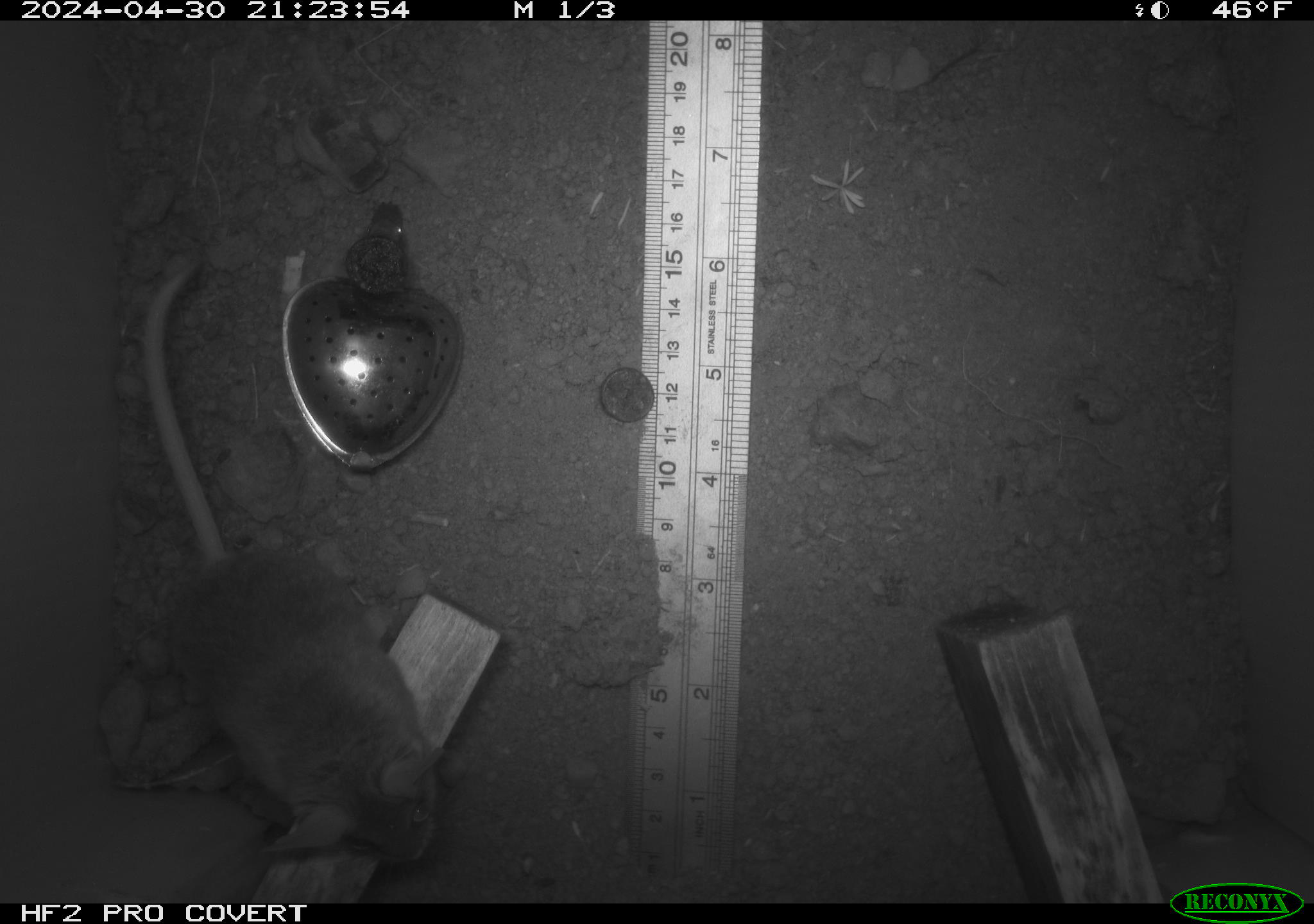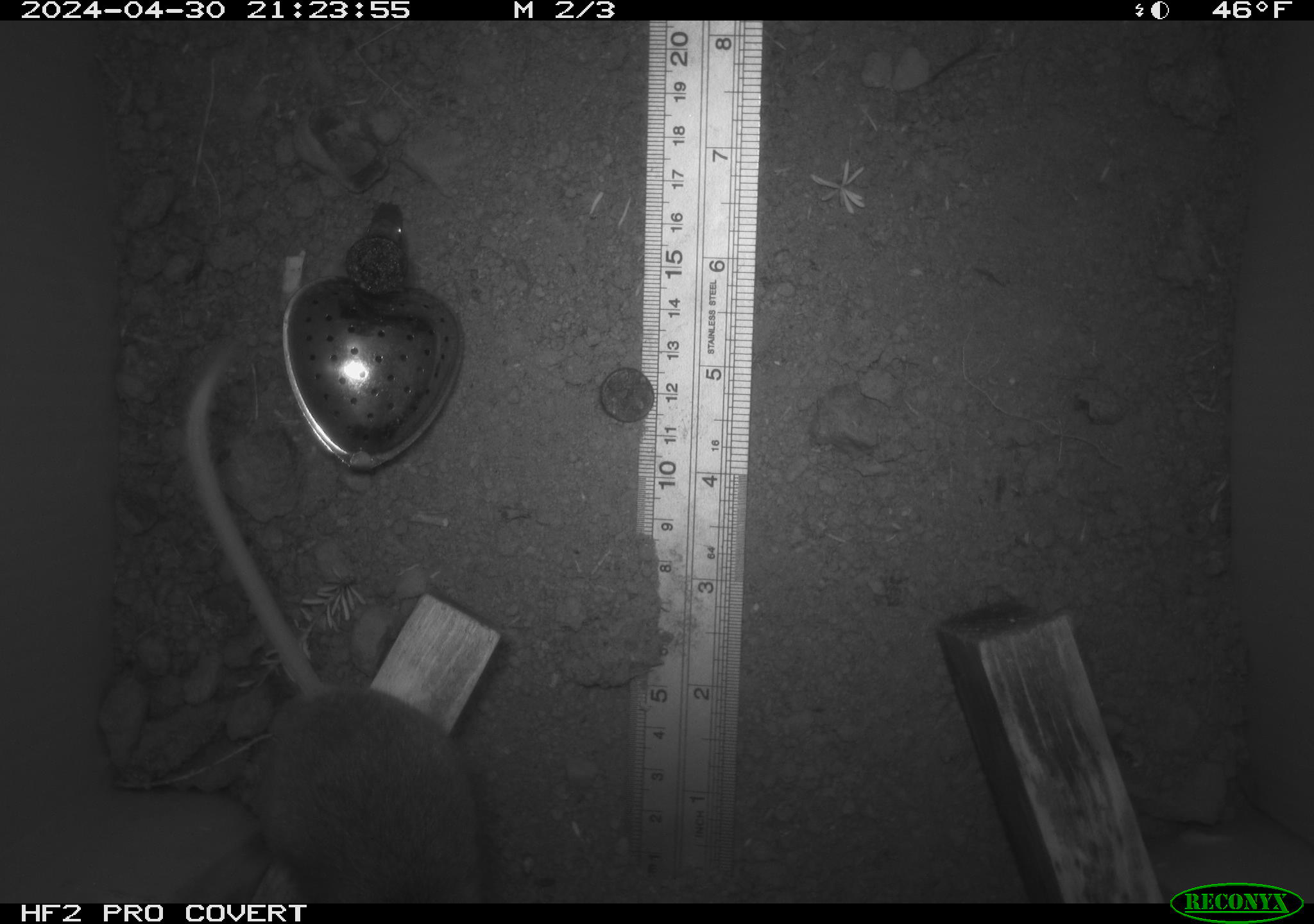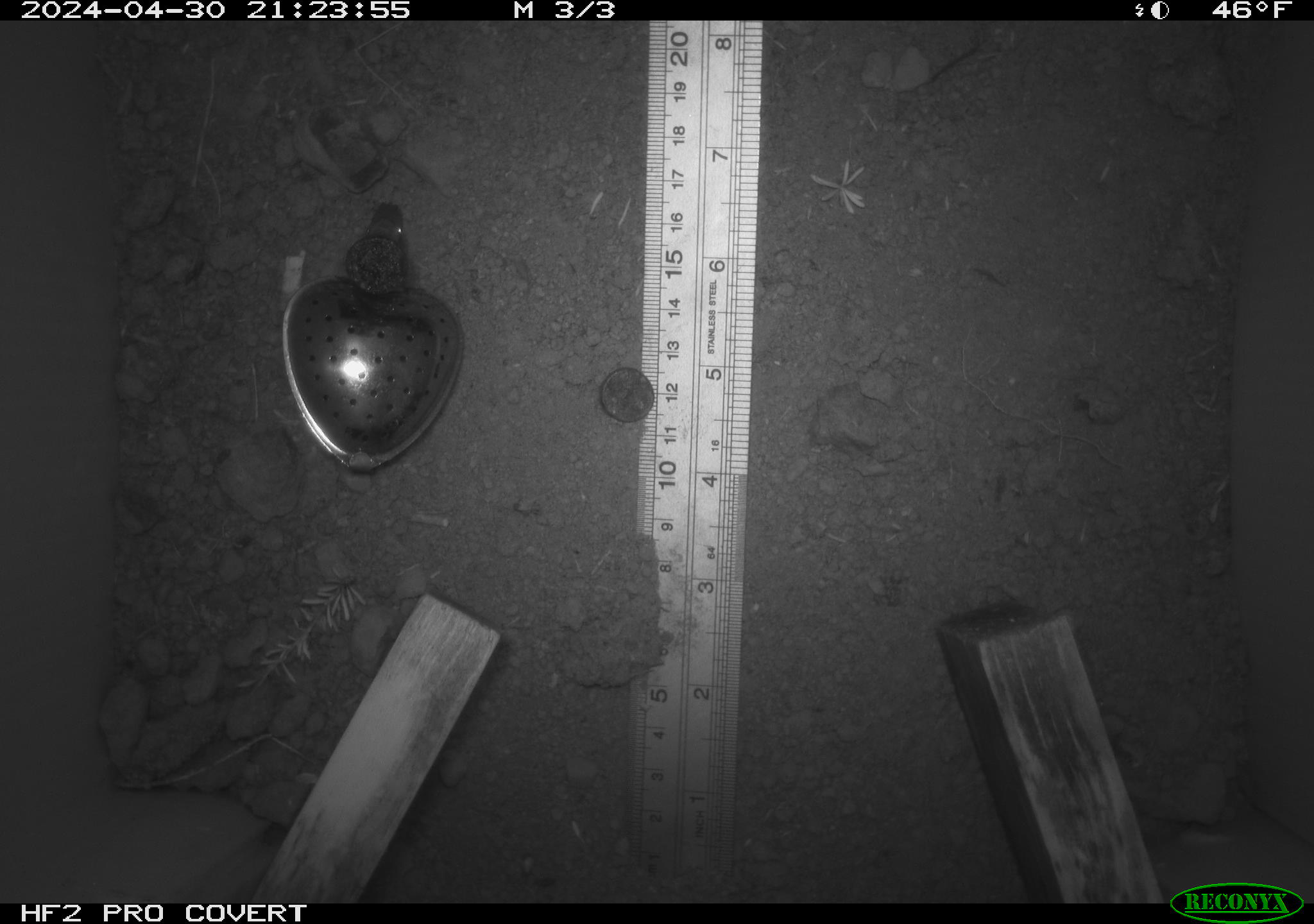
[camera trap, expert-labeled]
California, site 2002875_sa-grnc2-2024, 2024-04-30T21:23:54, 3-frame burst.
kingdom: Animalia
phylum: Chordata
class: Mammalia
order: Rodentia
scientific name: Rodentia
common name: rodent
Rodent (Rodentia).